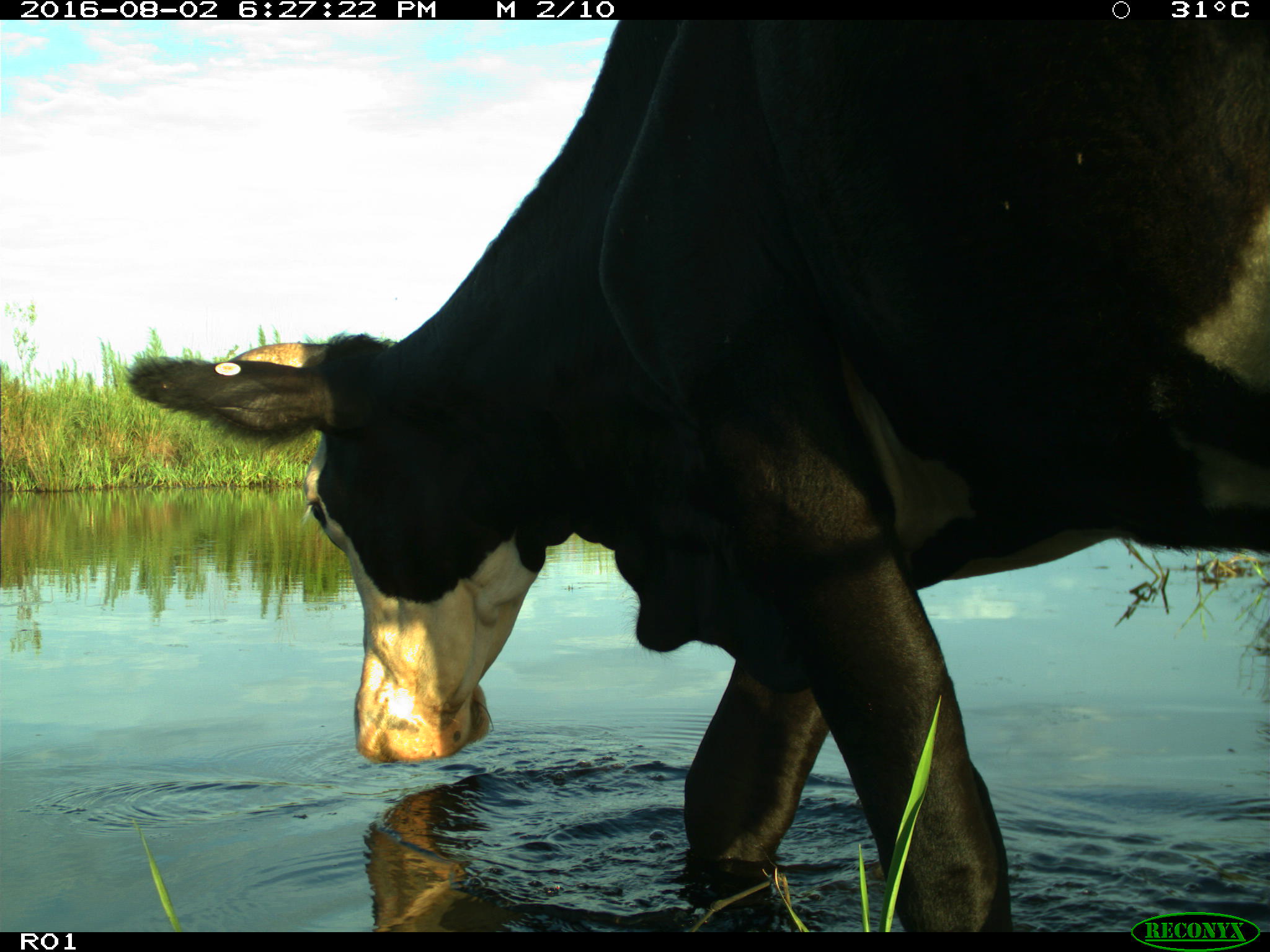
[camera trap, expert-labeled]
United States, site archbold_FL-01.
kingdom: Animalia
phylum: Chordata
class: Mammalia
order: Artiodactyla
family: Bovidae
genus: Bos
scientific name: Bos taurus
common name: domestic cow